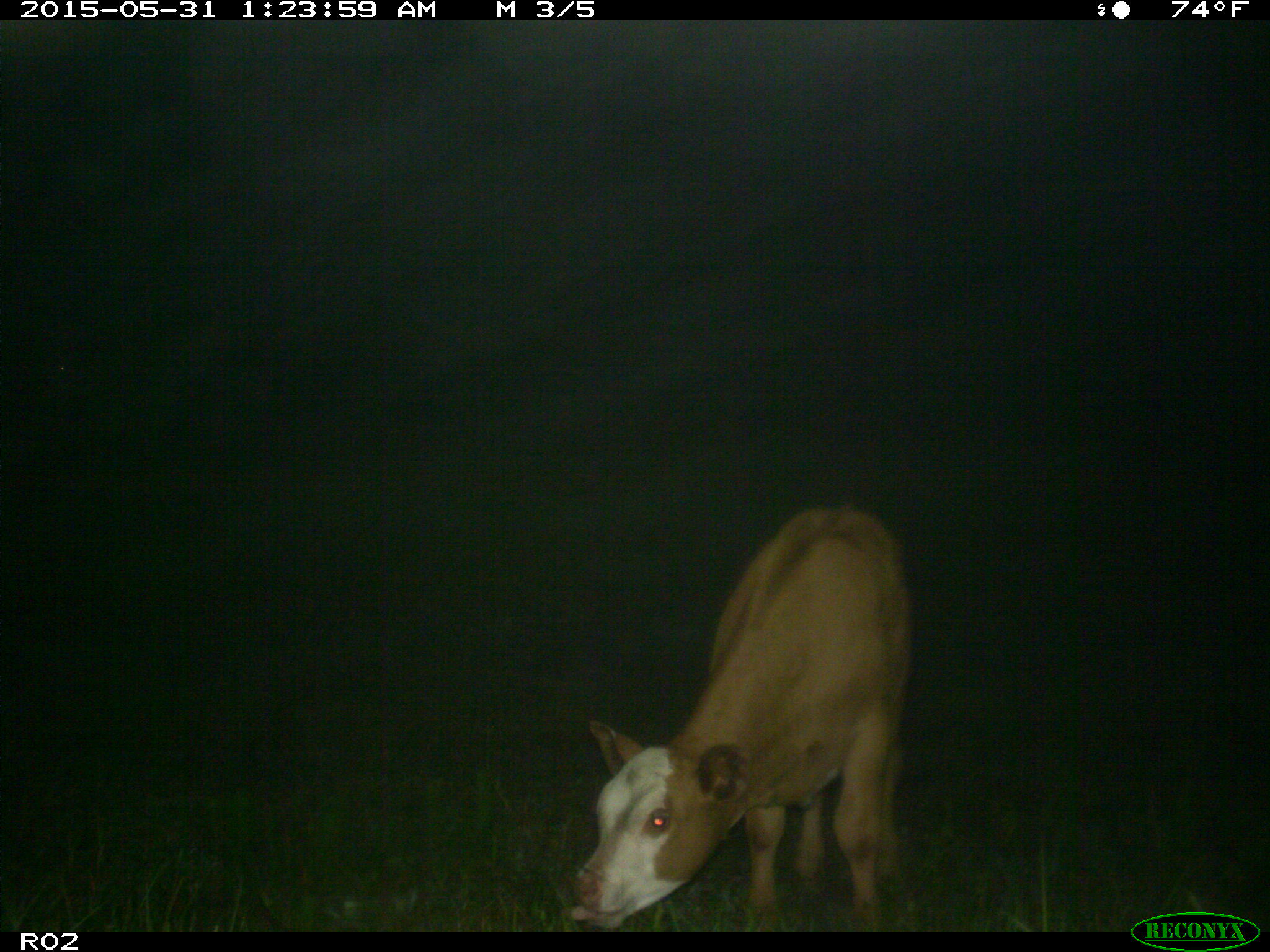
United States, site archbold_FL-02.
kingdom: Animalia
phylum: Chordata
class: Mammalia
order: Artiodactyla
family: Bovidae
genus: Bos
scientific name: Bos taurus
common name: domestic cow